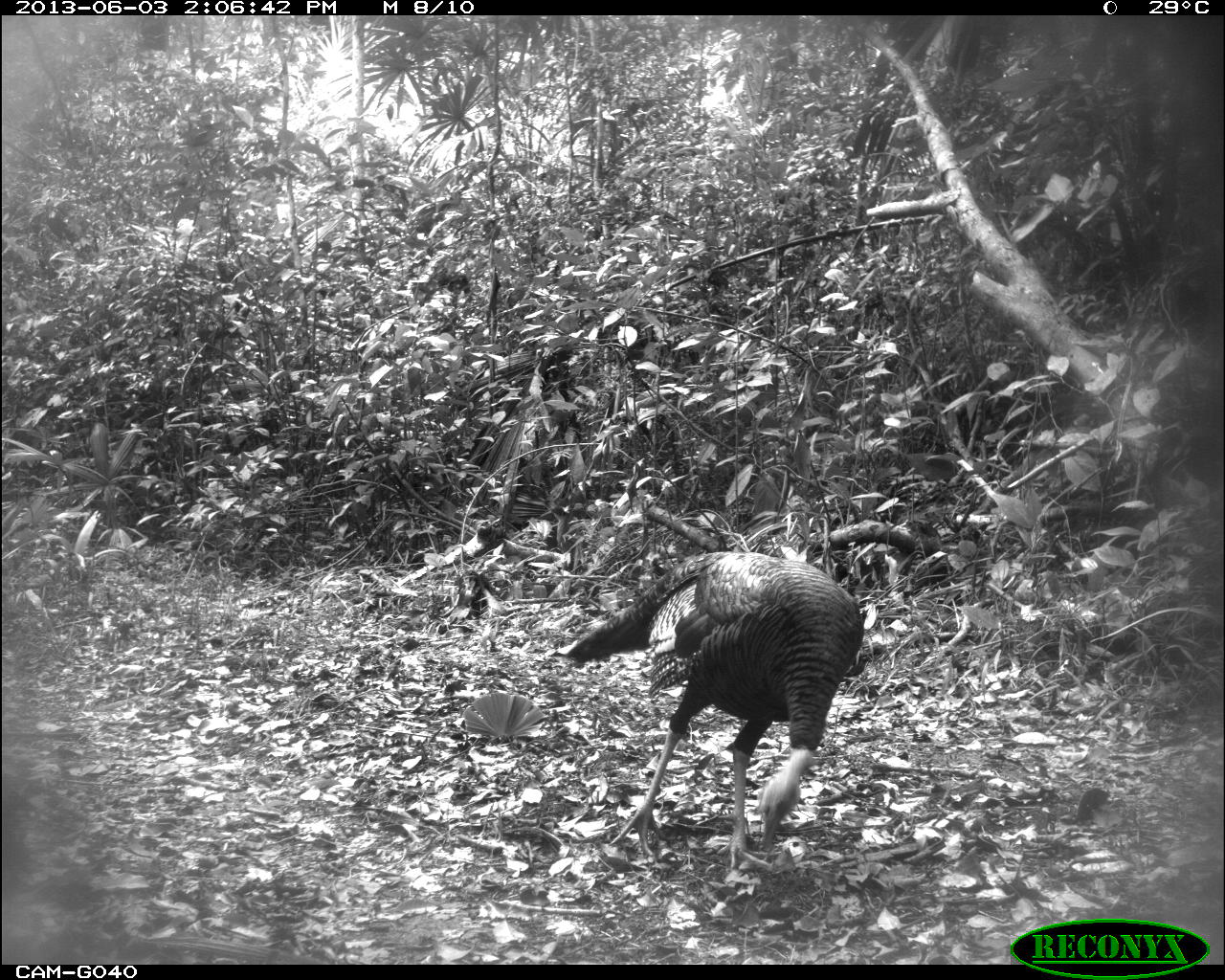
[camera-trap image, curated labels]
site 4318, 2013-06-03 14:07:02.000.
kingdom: Animalia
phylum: Chordata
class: Aves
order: Galliformes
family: Phasianidae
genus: Meleagris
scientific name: Meleagris ocellata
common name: ocellated turkey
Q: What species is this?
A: Meleagris ocellata (ocellated turkey).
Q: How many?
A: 1.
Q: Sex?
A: Male.